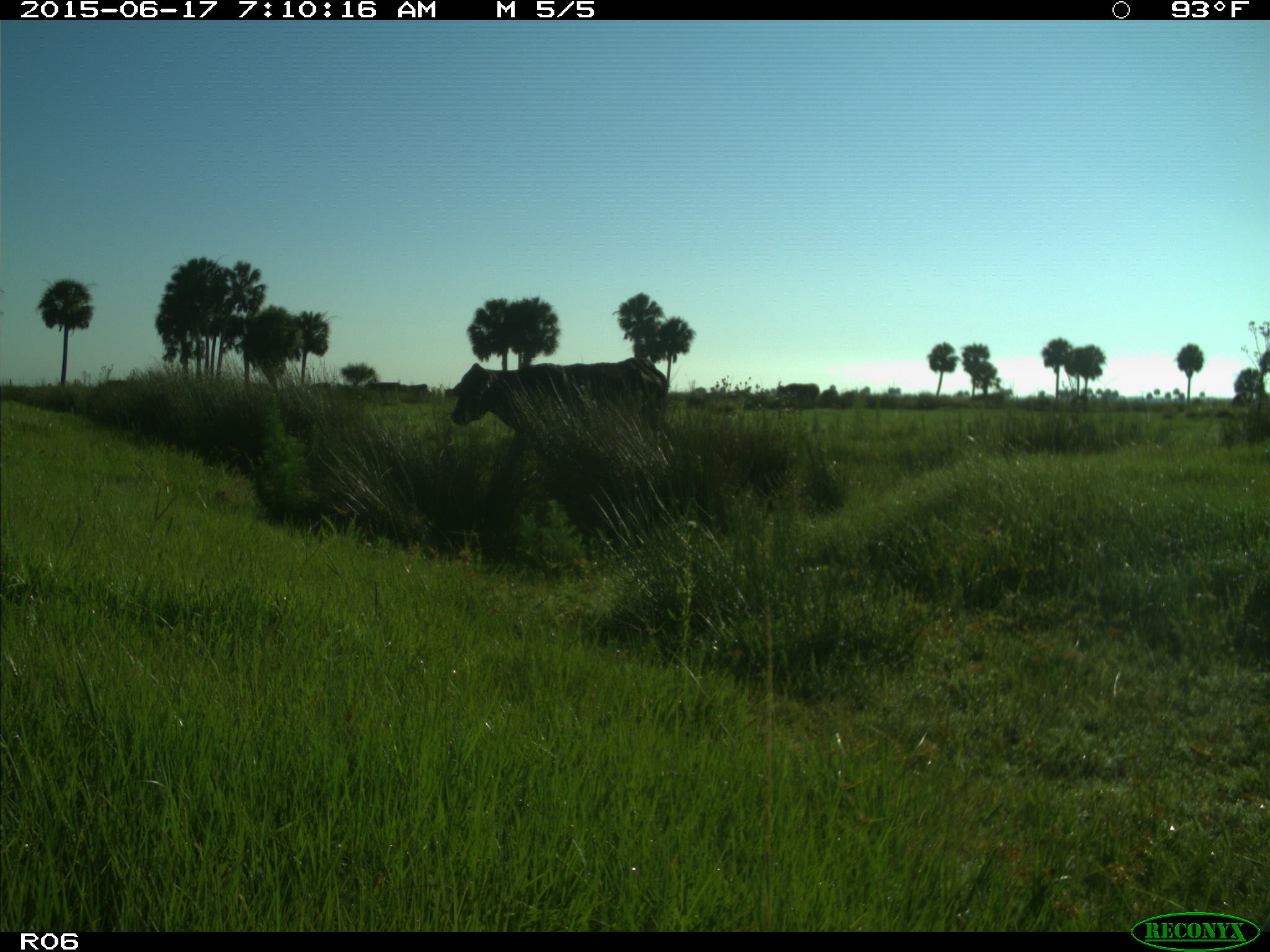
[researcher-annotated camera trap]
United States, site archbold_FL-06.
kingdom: Animalia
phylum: Chordata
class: Mammalia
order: Artiodactyla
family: Bovidae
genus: Bos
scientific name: Bos taurus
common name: domestic cow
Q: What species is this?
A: Bos taurus (domestic cow).